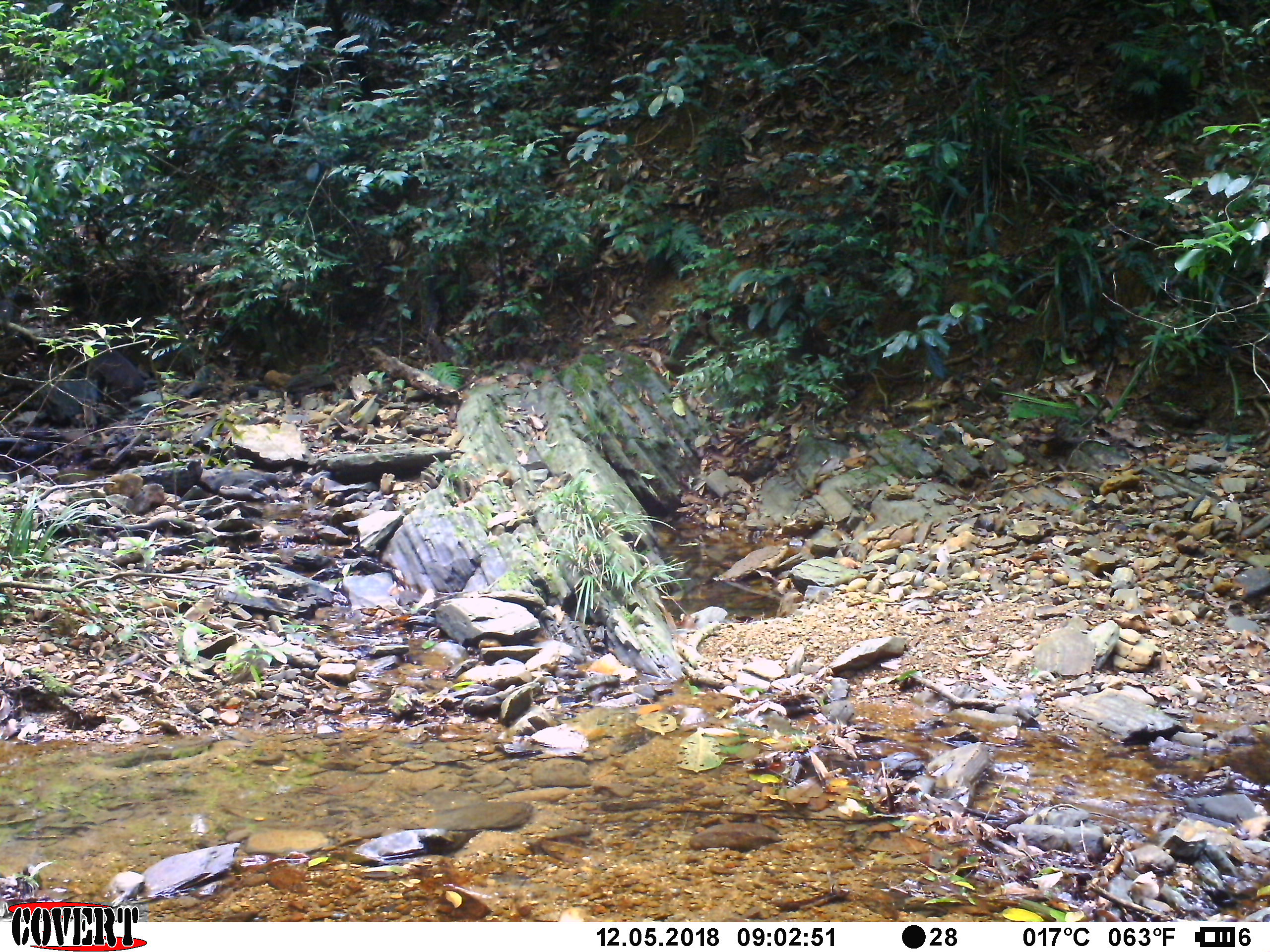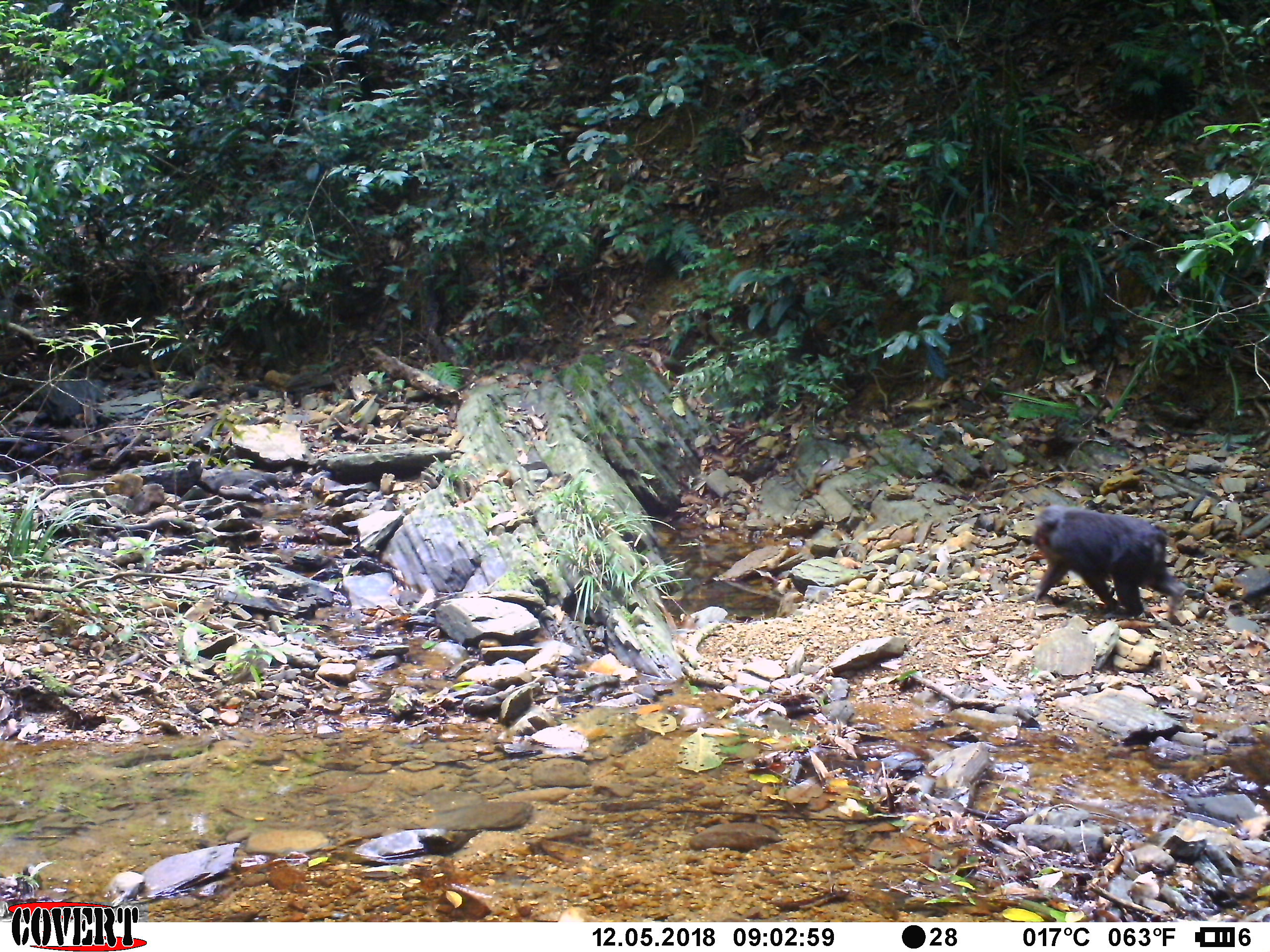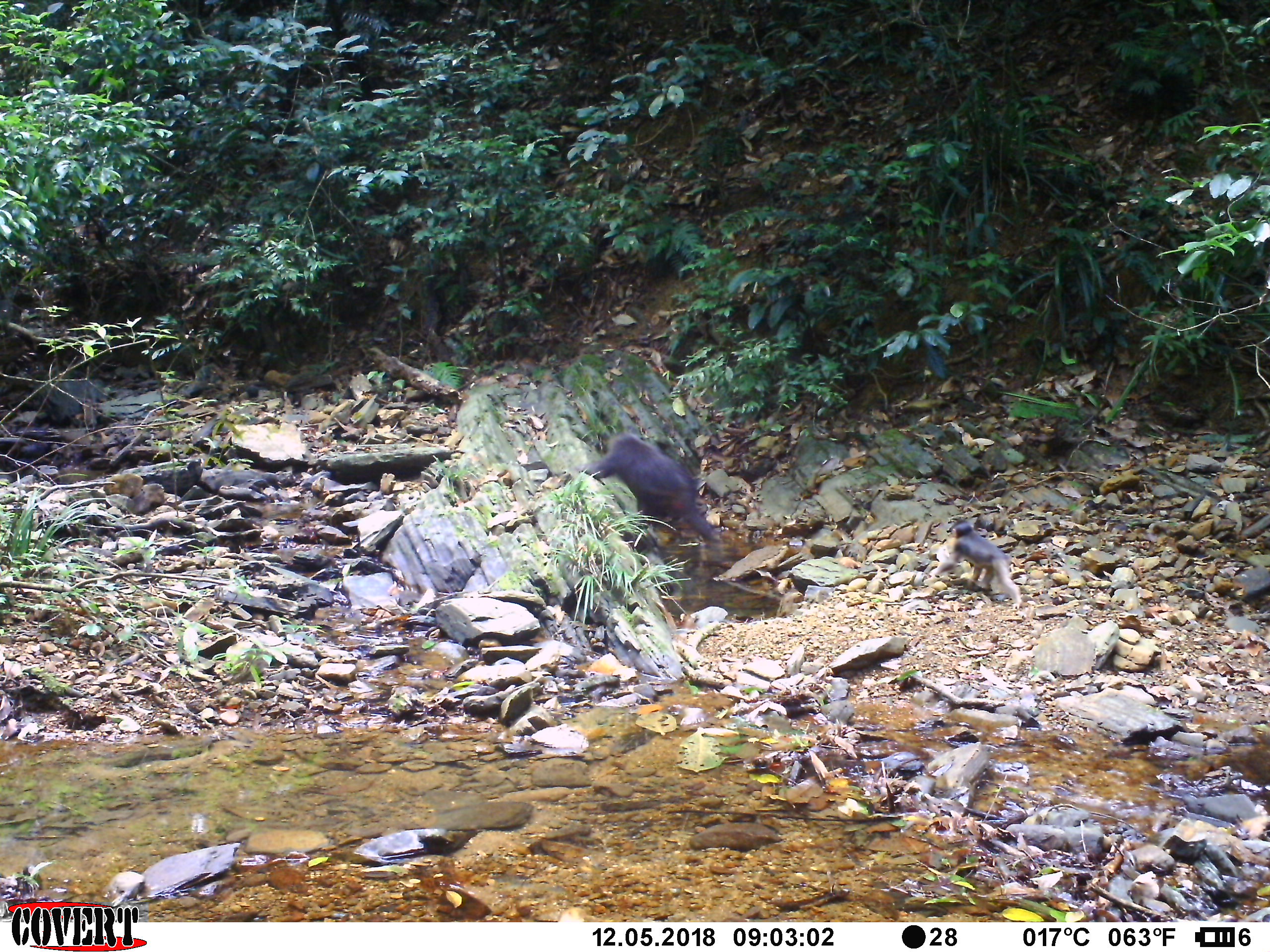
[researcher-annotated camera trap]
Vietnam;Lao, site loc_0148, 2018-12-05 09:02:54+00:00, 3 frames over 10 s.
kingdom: Animalia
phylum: Chordata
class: Mammalia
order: Primates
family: Cercopithecidae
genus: Macaca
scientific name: Macaca arctoides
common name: stump-tailed macaque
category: stump tailed macaque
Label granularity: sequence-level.